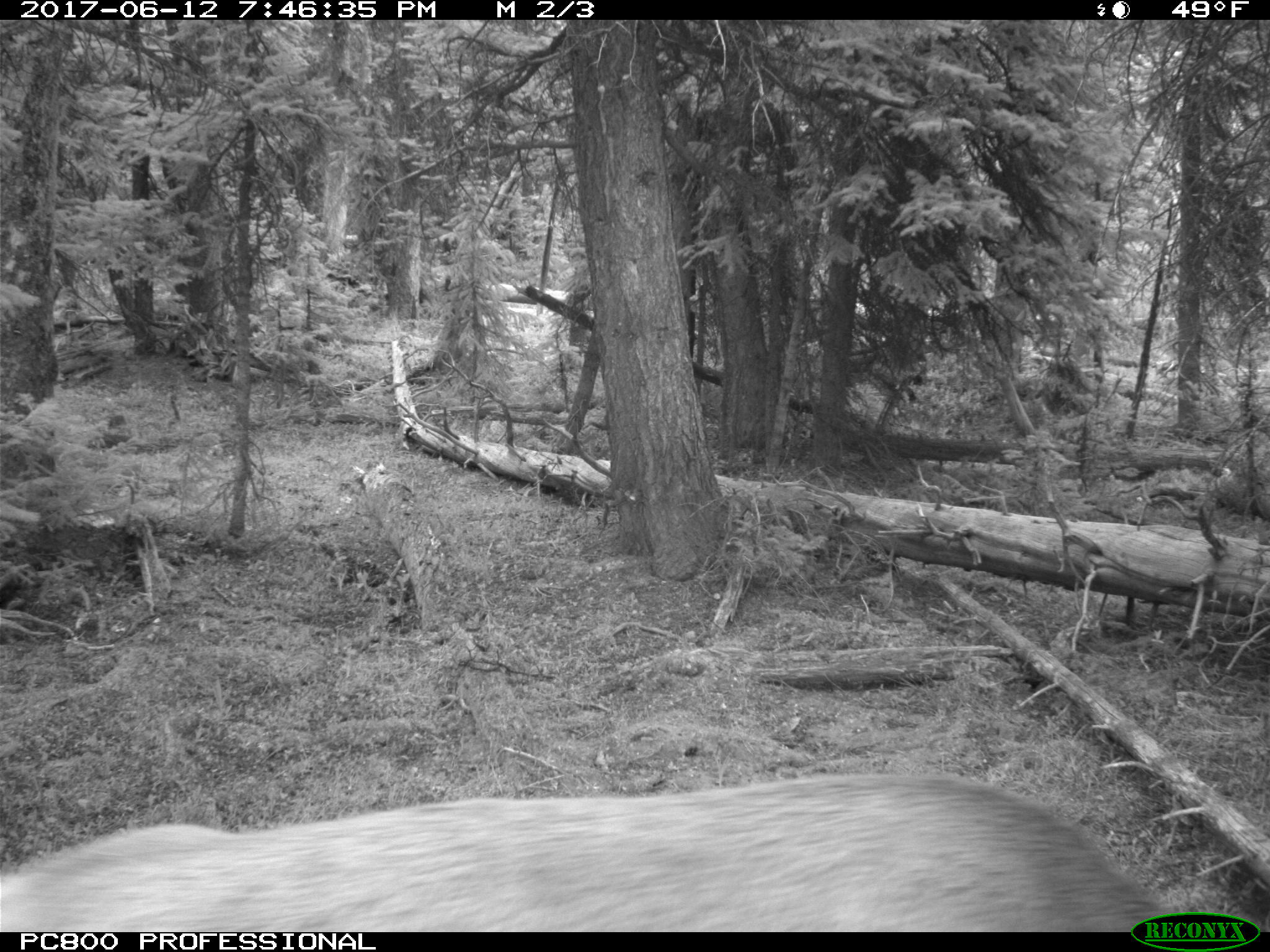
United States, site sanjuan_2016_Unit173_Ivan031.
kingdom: Animalia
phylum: Chordata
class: Mammalia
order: Artiodactyla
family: Cervidae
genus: Cervus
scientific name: Cervus elaphus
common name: red deer